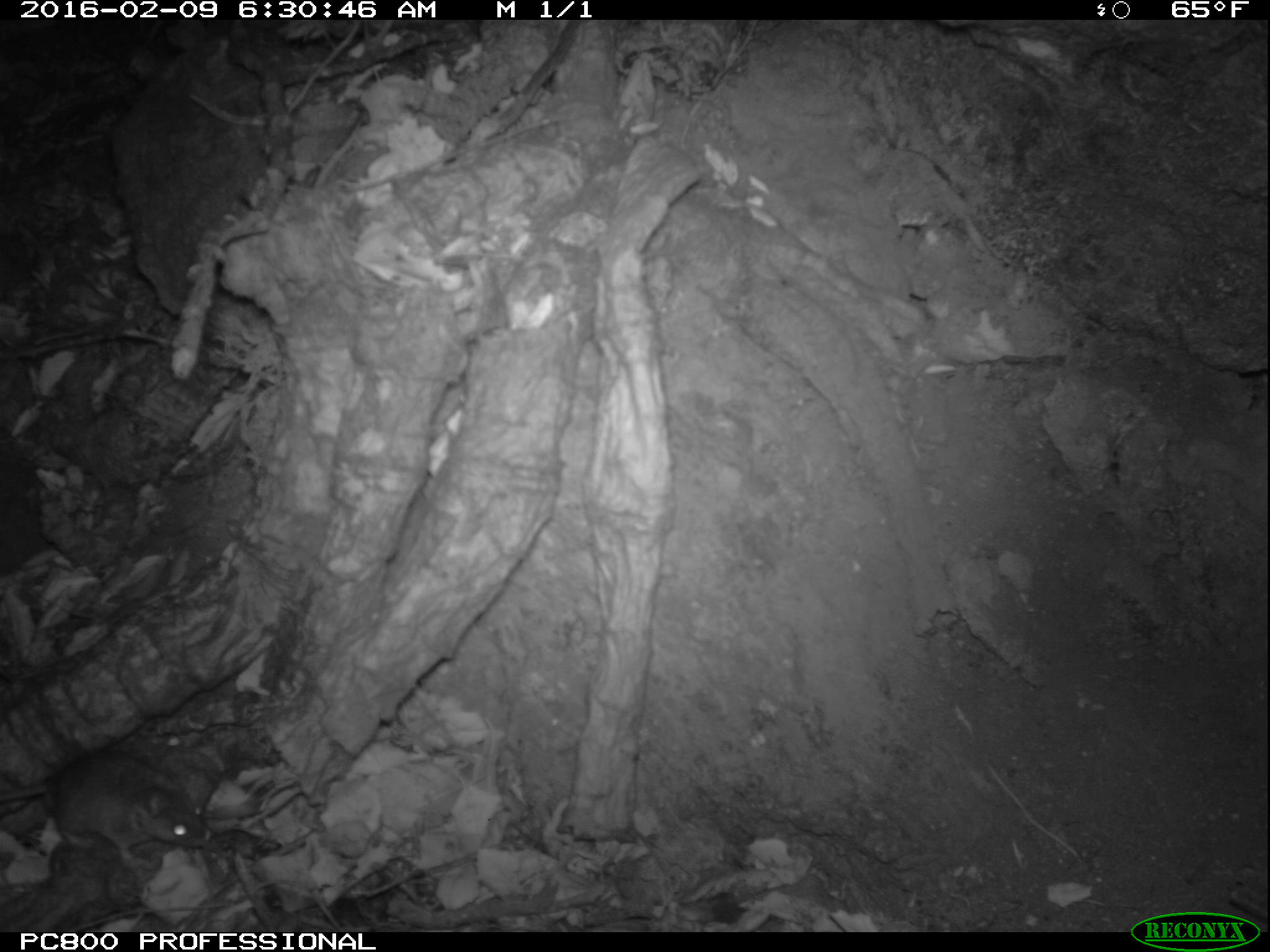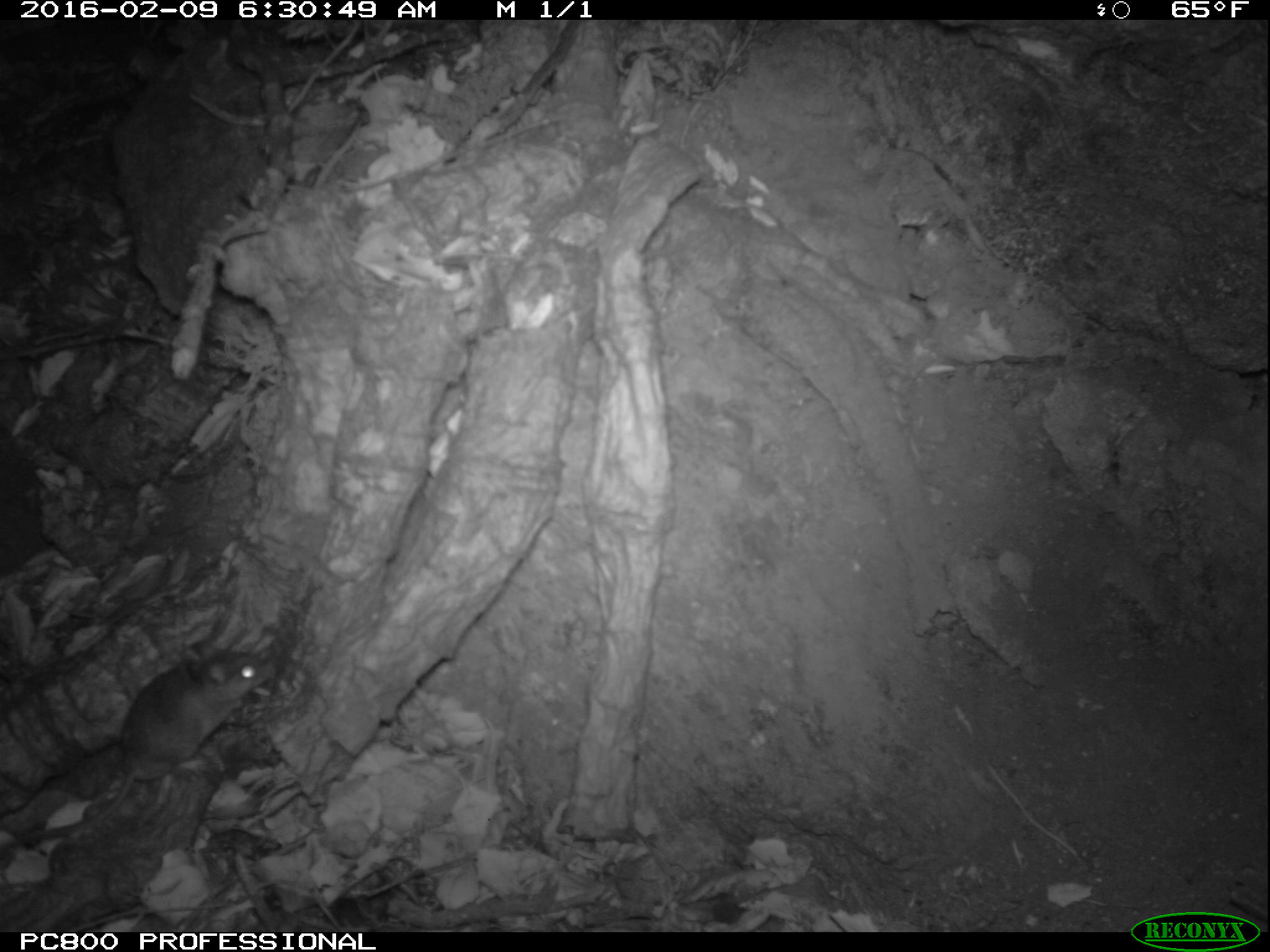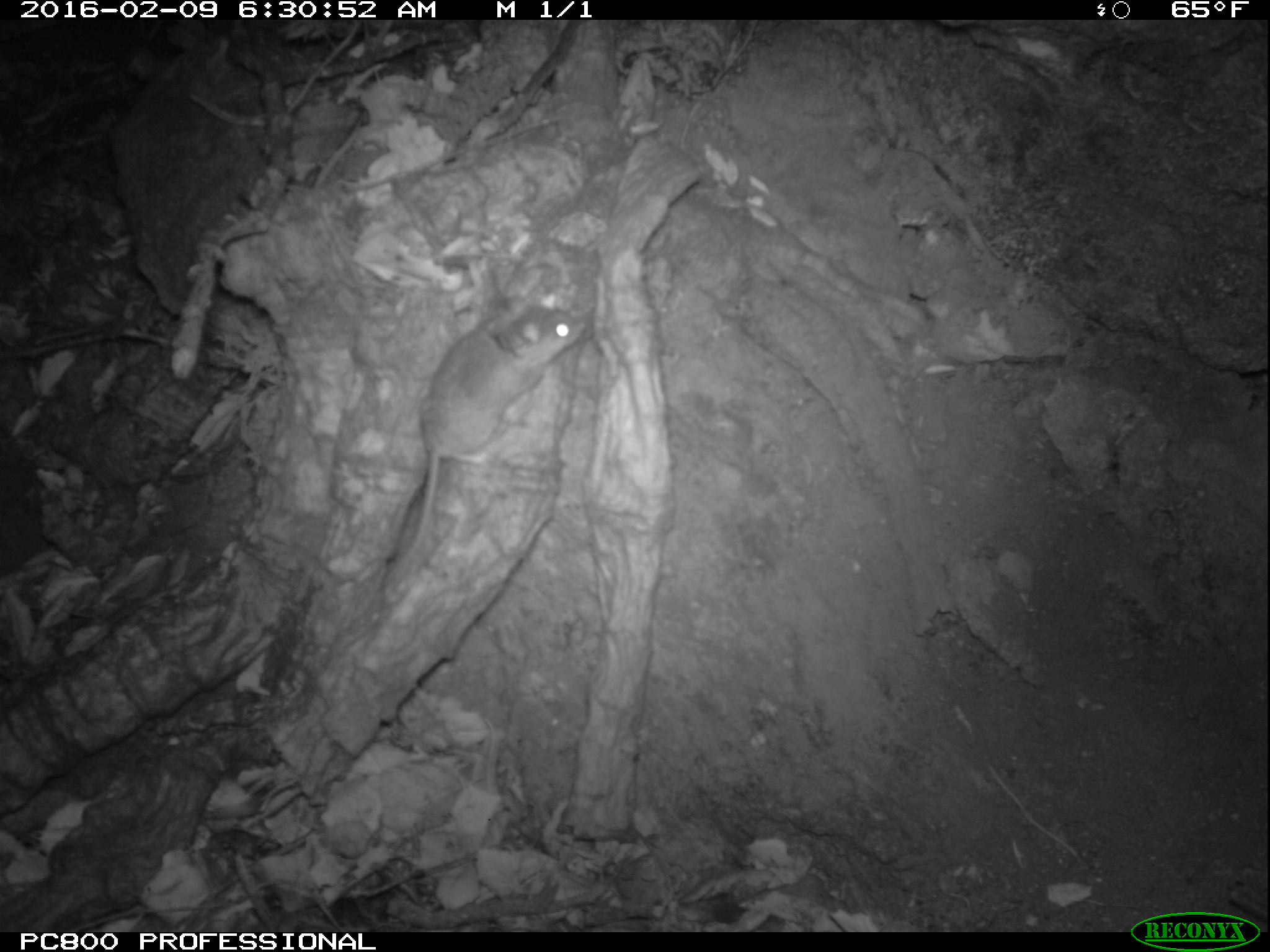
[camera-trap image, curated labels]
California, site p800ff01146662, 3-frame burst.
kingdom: Animalia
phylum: Chordata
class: Mammalia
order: Rodentia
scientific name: Rodentia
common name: rodent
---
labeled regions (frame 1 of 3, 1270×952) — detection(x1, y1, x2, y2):
rodent: detection(0, 749, 213, 865)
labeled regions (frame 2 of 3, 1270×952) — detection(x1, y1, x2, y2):
rodent: detection(9, 640, 276, 843)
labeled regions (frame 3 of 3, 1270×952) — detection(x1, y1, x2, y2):
rodent: detection(383, 297, 586, 587)